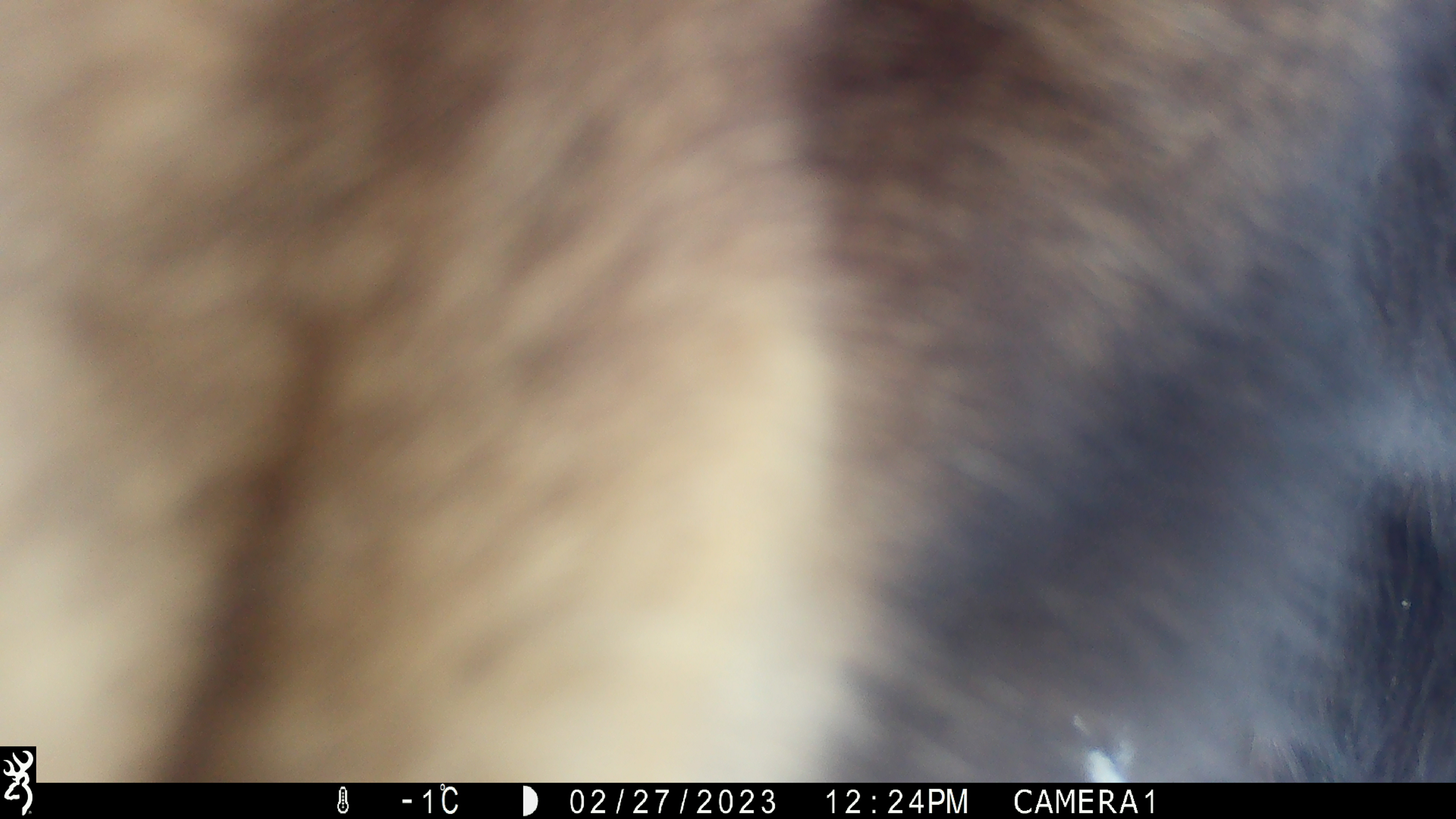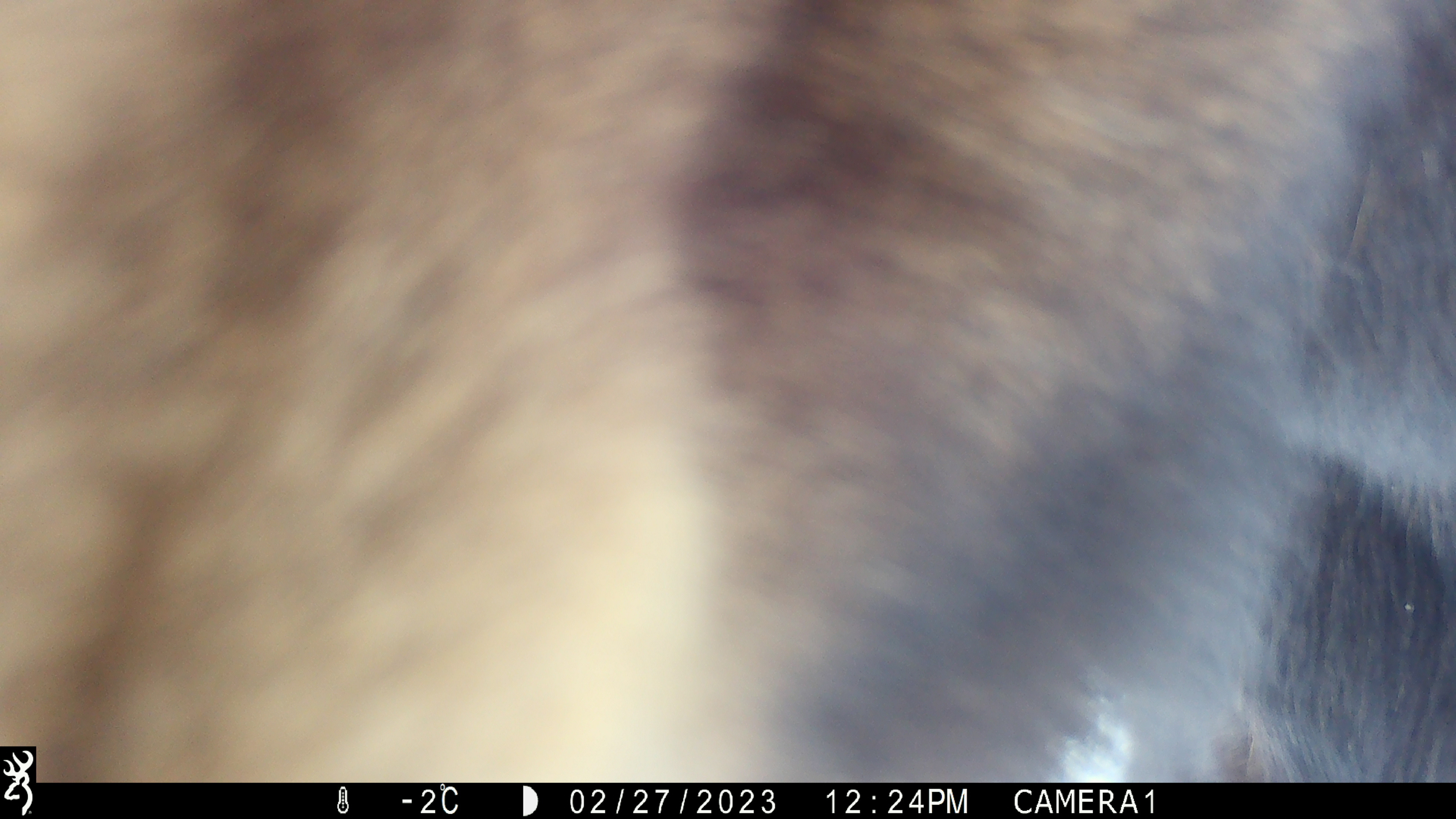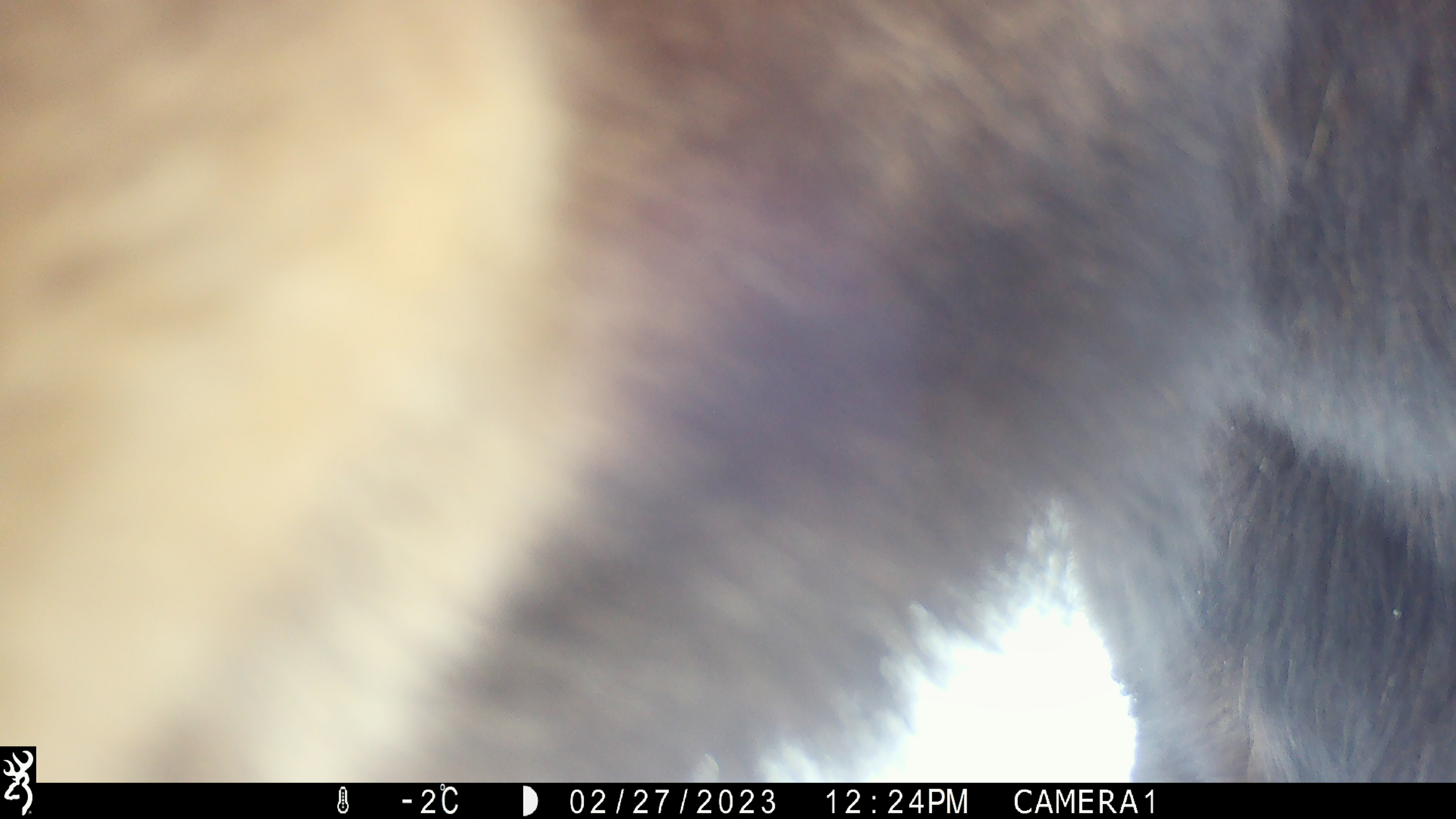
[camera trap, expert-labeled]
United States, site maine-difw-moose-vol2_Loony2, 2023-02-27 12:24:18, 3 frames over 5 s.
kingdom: Animalia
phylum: Chordata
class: Mammalia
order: Artiodactyla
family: Cervidae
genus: Alces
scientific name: Alces alces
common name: moose